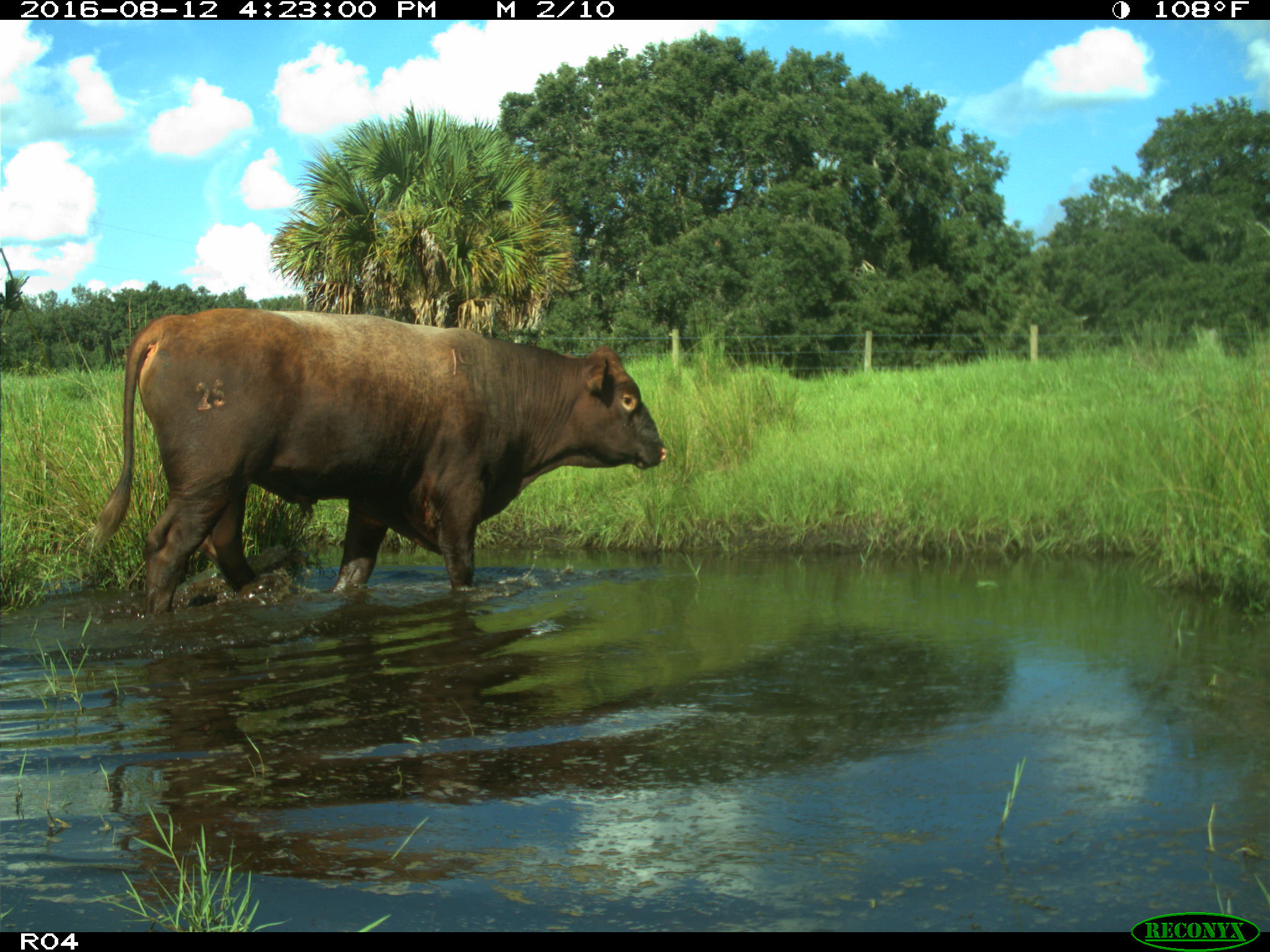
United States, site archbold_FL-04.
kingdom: Animalia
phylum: Chordata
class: Mammalia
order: Artiodactyla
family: Bovidae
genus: Bos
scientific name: Bos taurus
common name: domestic cow